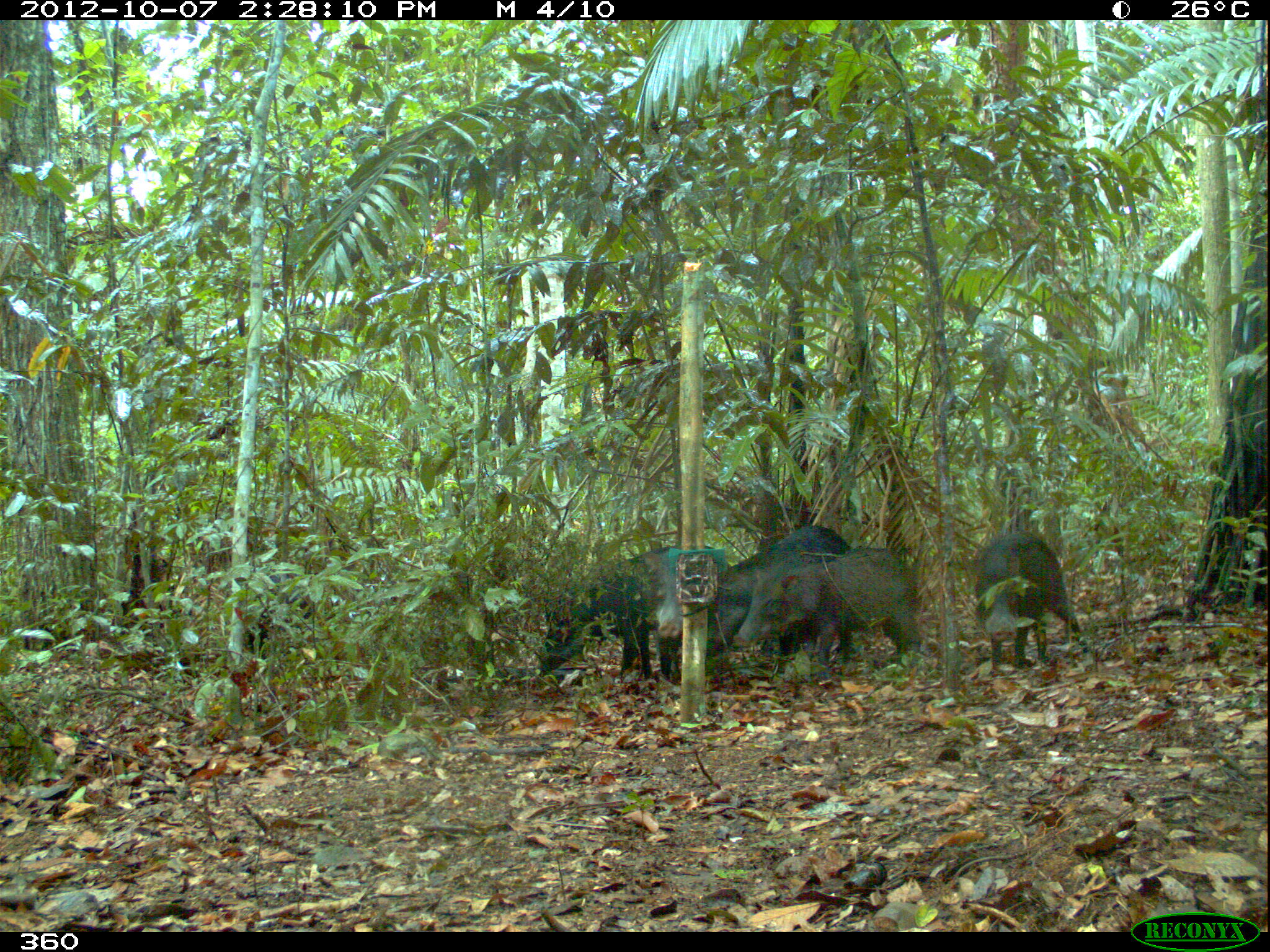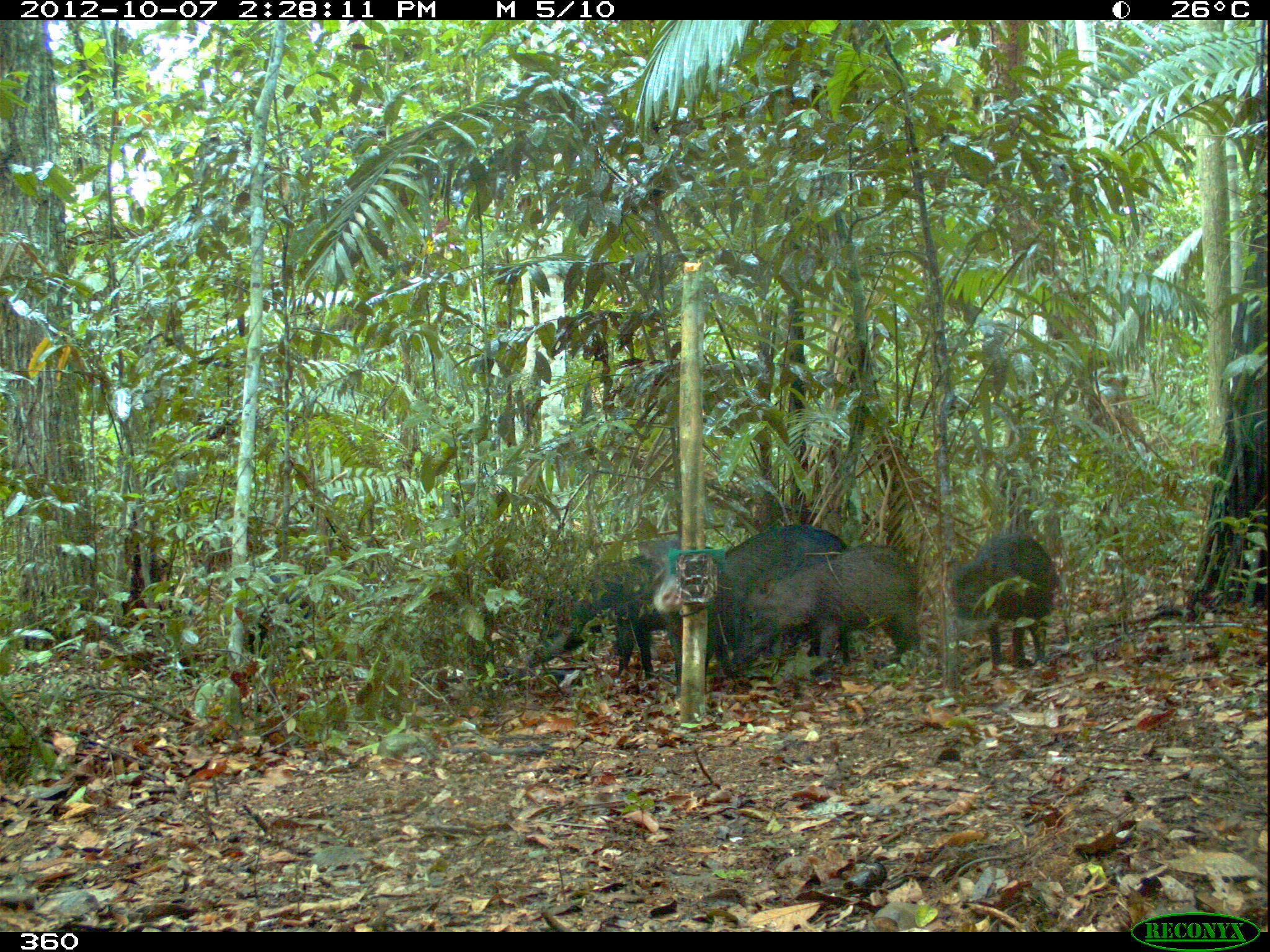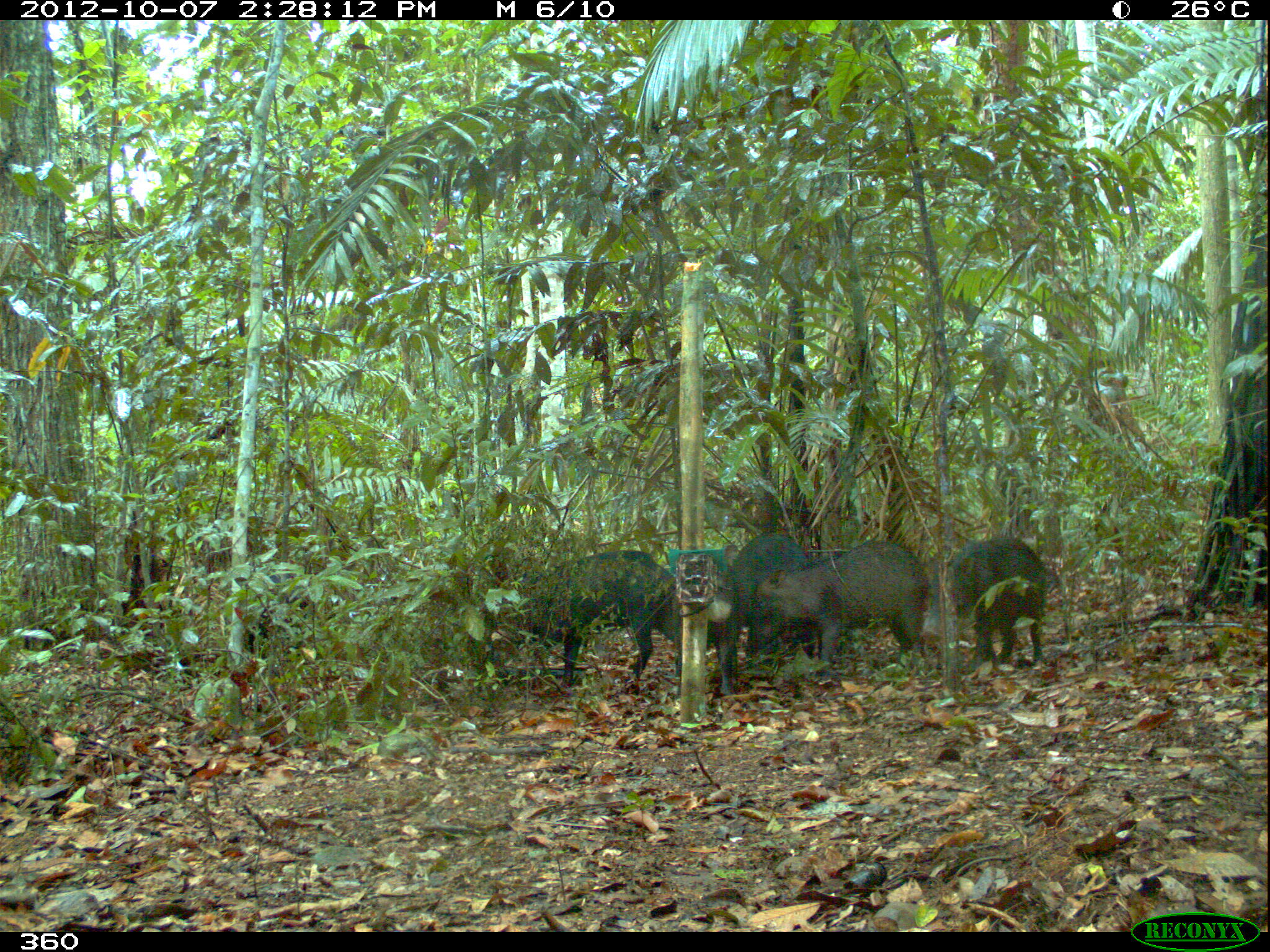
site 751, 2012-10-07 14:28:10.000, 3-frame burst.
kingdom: Animalia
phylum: Chordata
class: Mammalia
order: Artiodactyla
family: Tayassuidae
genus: Tayassu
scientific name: Tayassu pecari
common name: white-lipped peccary